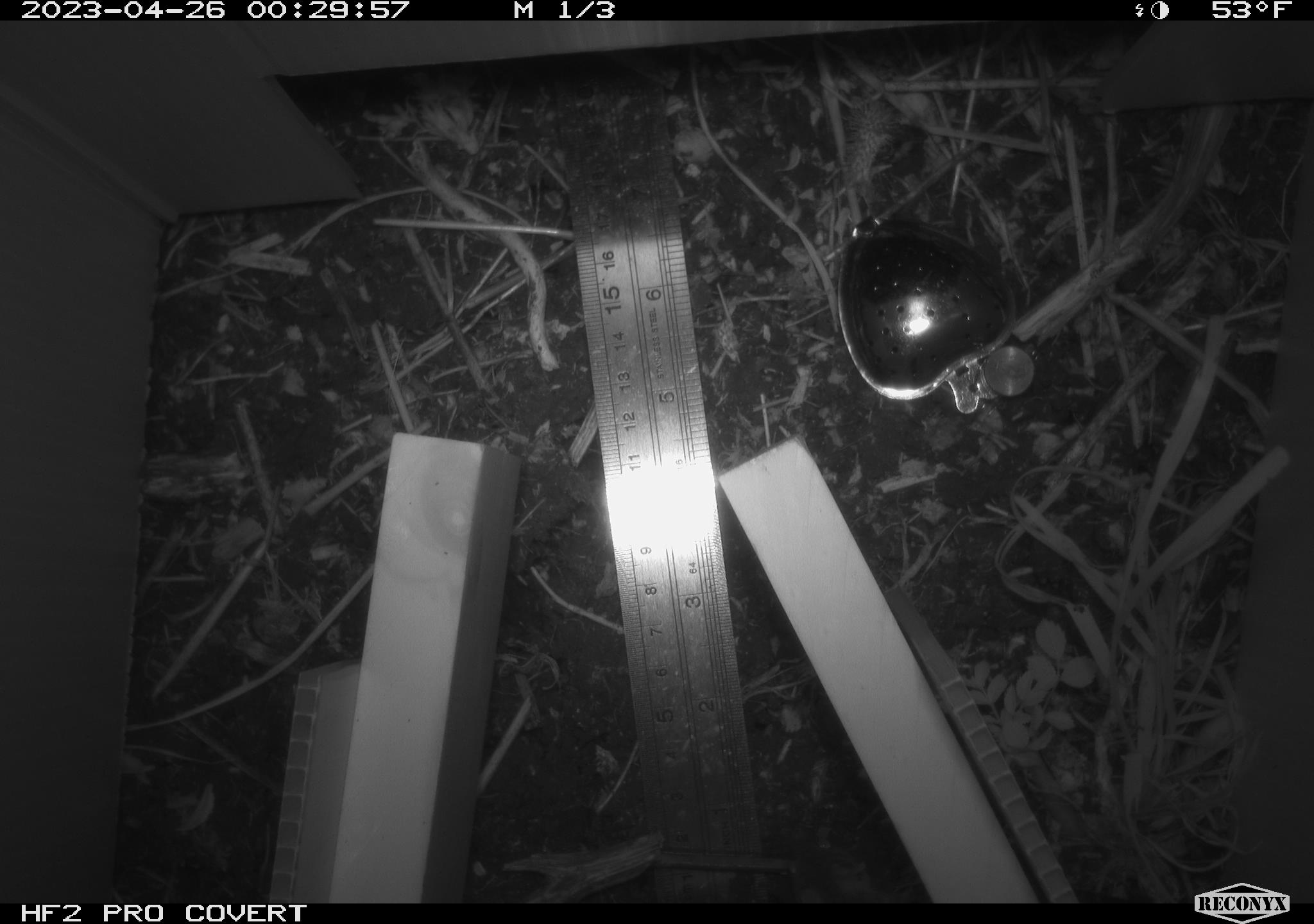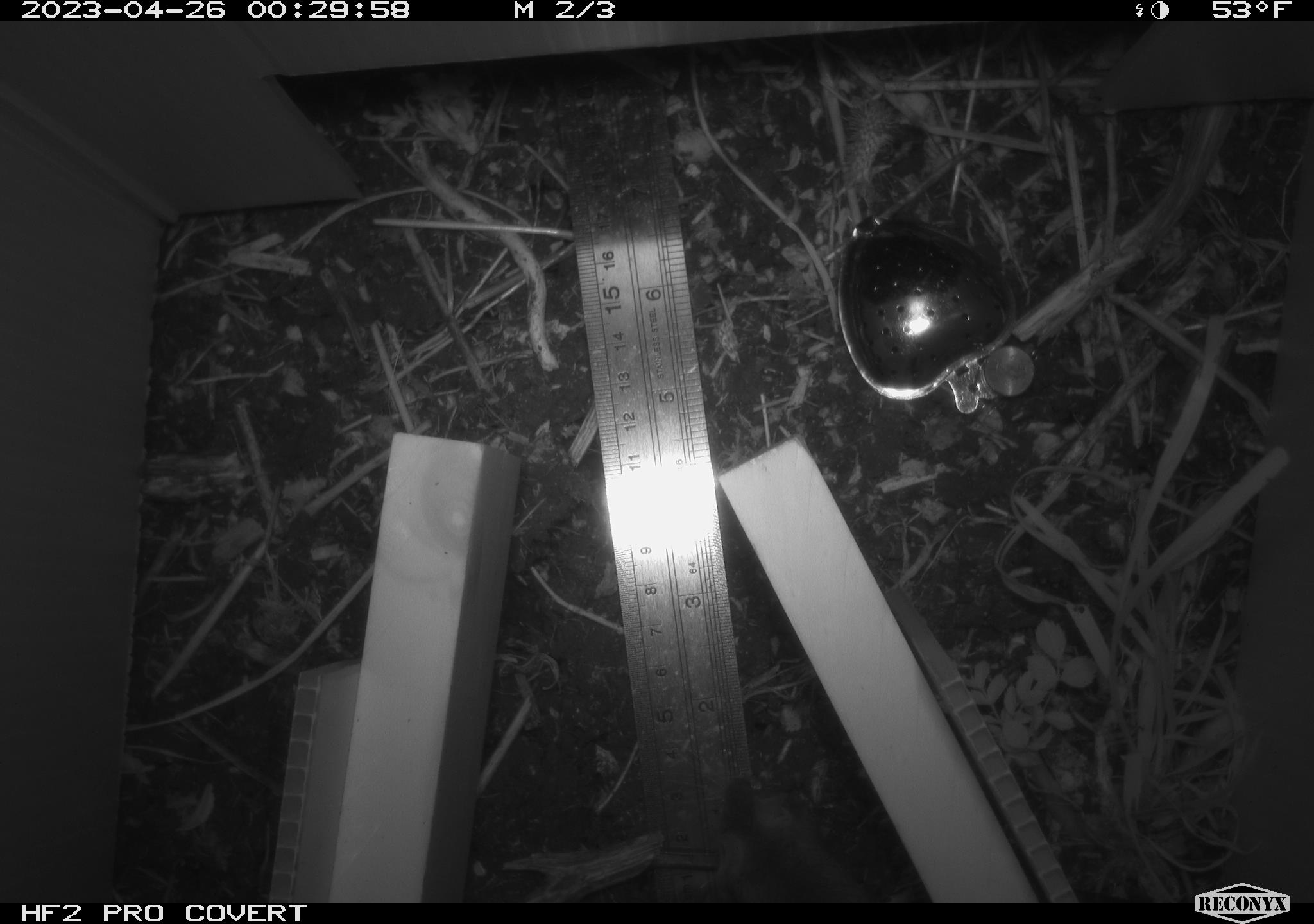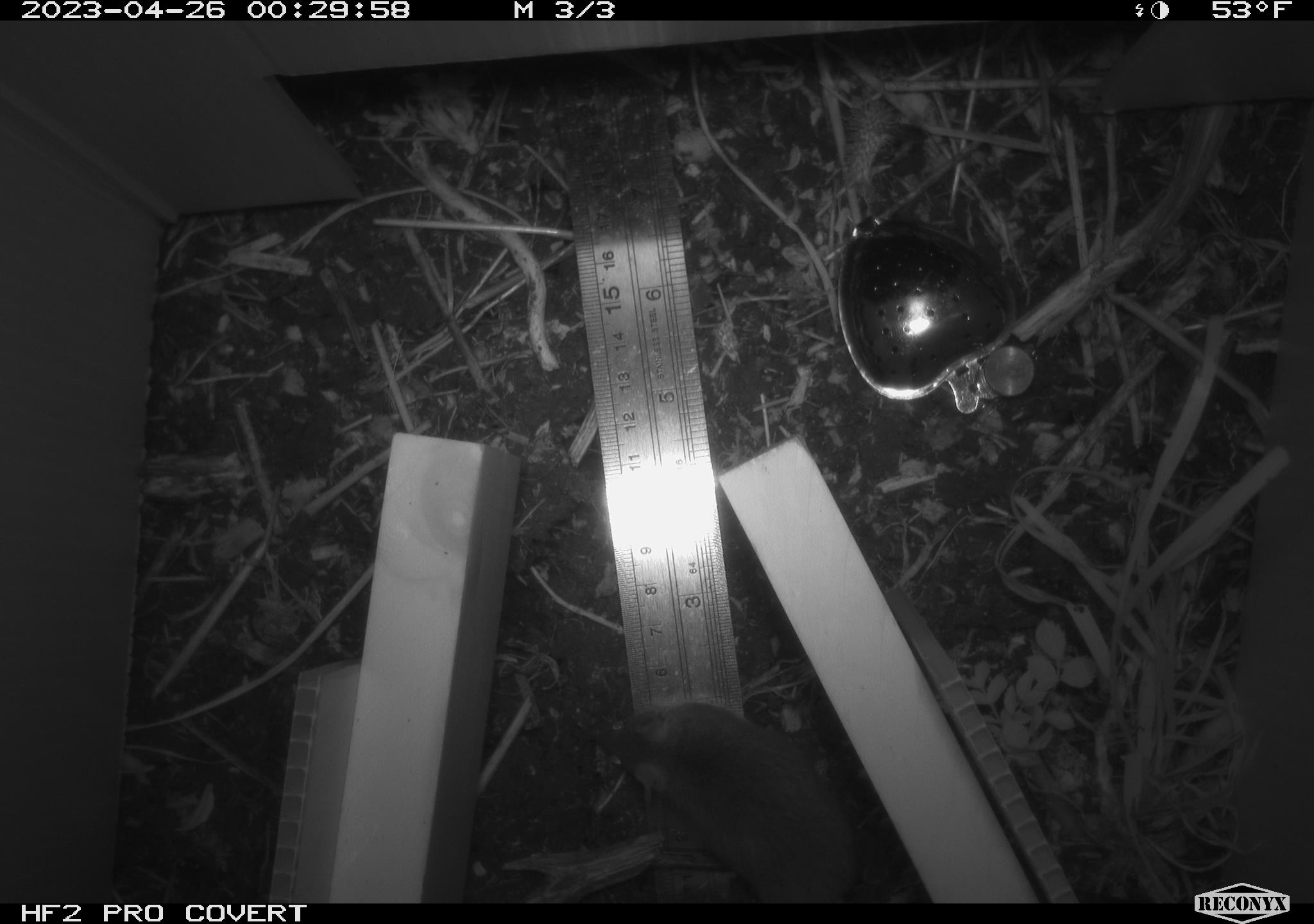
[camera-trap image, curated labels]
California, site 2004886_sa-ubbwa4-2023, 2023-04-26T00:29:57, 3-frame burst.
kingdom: Animalia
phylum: Chordata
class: Mammalia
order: Rodentia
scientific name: Rodentia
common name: mouse species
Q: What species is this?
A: Mouse species (Rodentia).